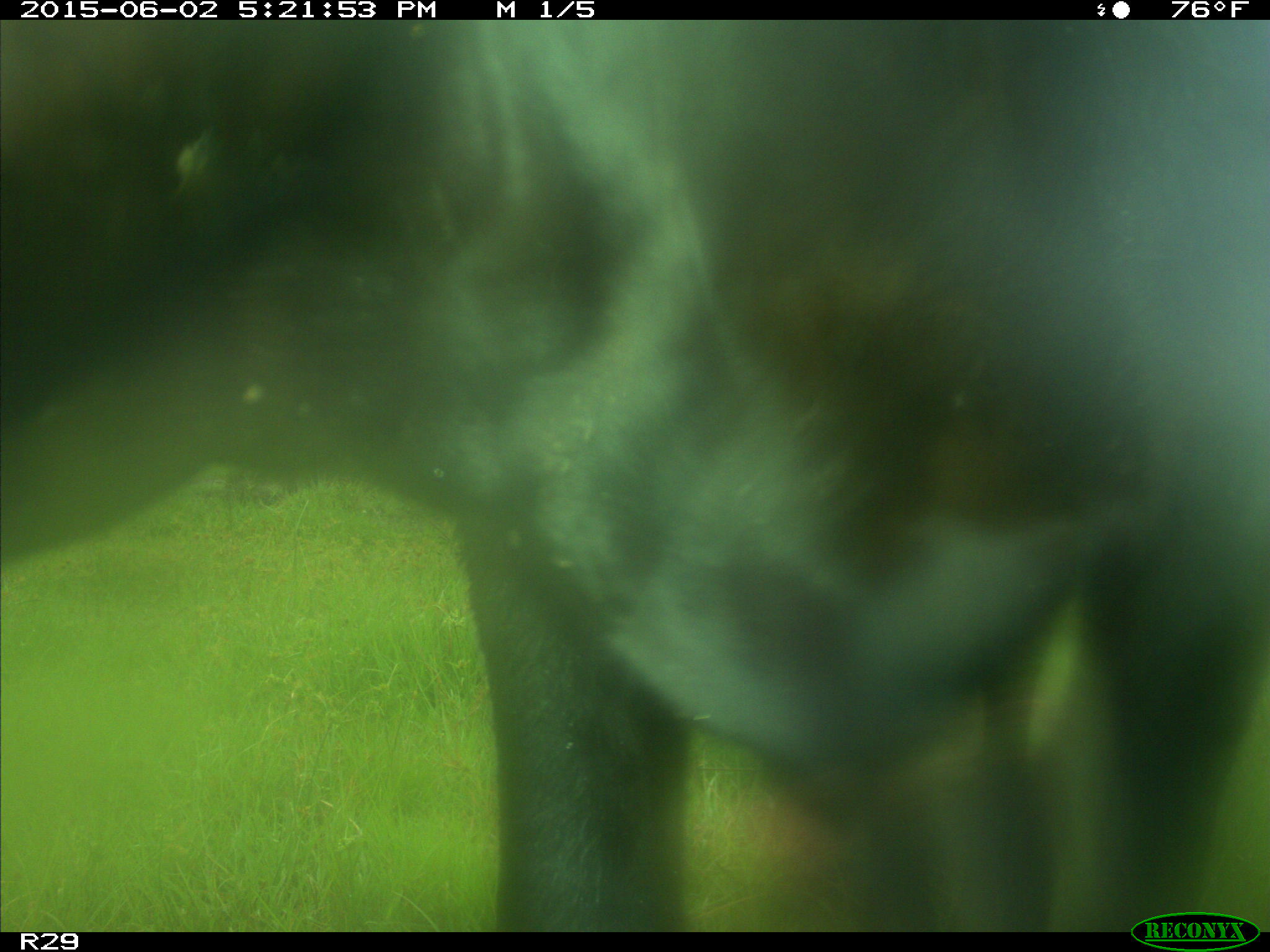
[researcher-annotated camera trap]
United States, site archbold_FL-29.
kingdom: Animalia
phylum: Chordata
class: Mammalia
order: Artiodactyla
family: Bovidae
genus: Bos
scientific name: Bos taurus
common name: domestic cow